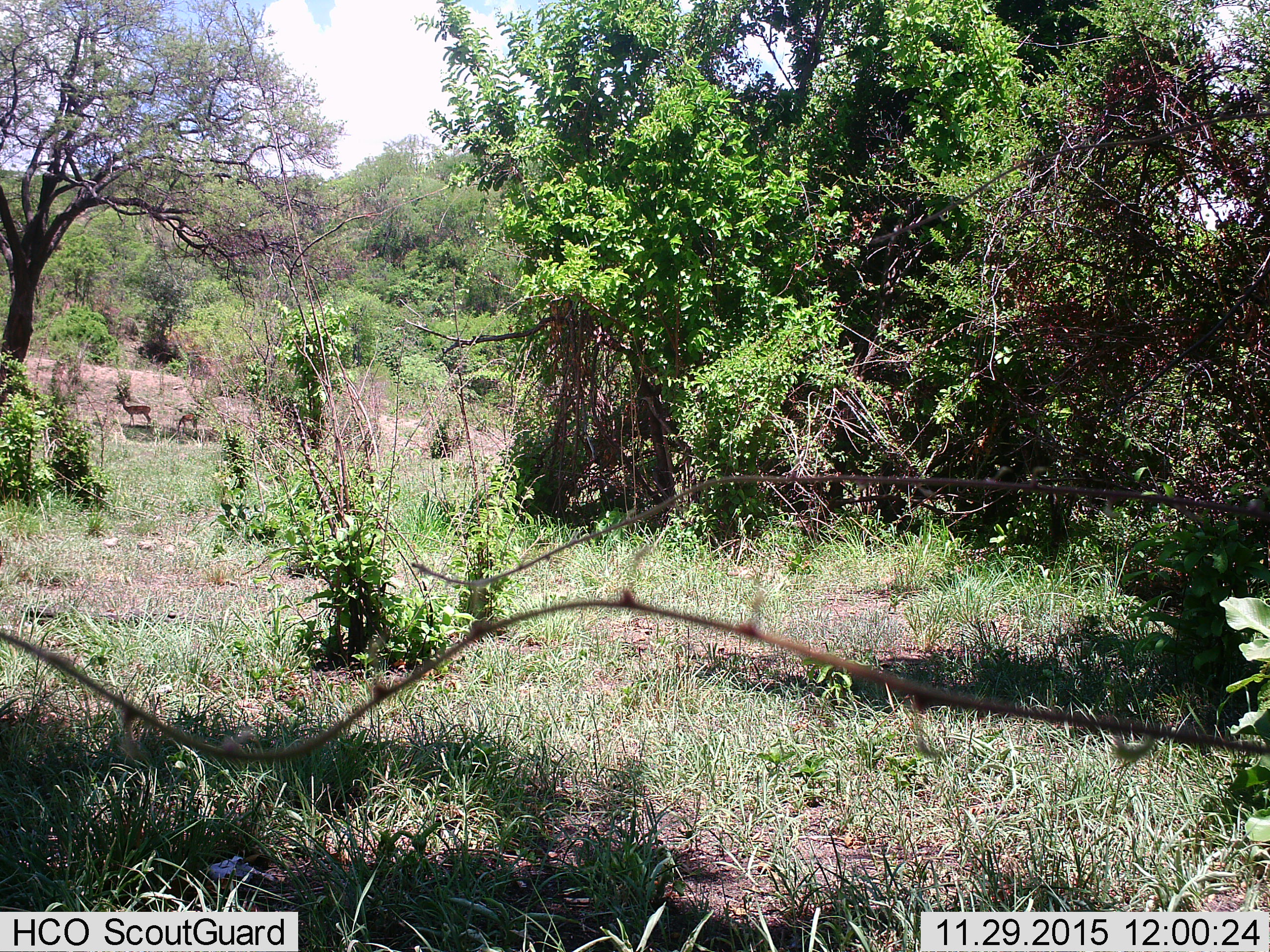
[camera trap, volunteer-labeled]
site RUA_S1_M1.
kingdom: Animalia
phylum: Chordata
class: Mammalia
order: Artiodactyla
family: Bovidae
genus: Aepyceros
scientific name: Aepyceros melampus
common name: impala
Impala (Aepyceros melampus), count 2. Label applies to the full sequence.